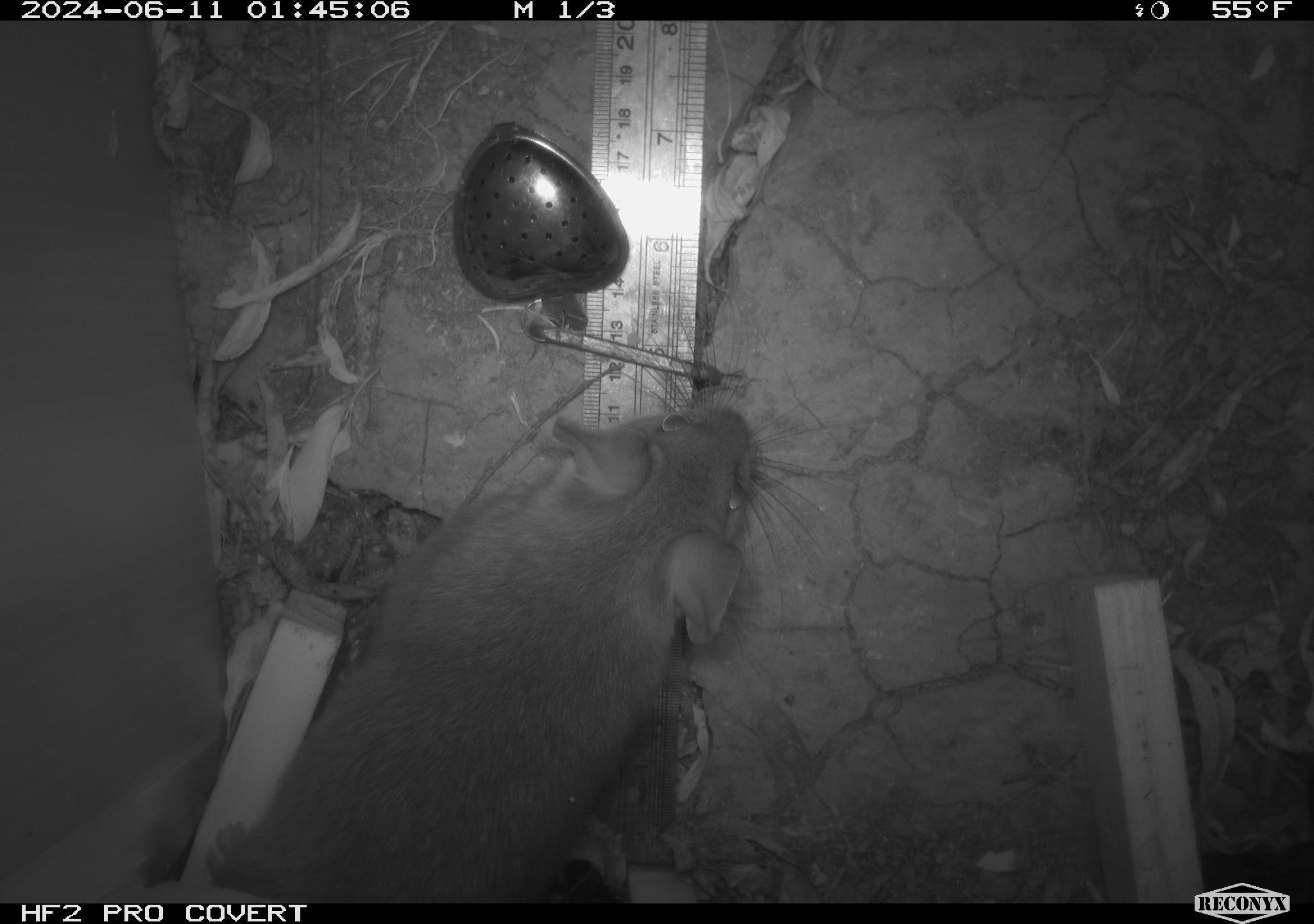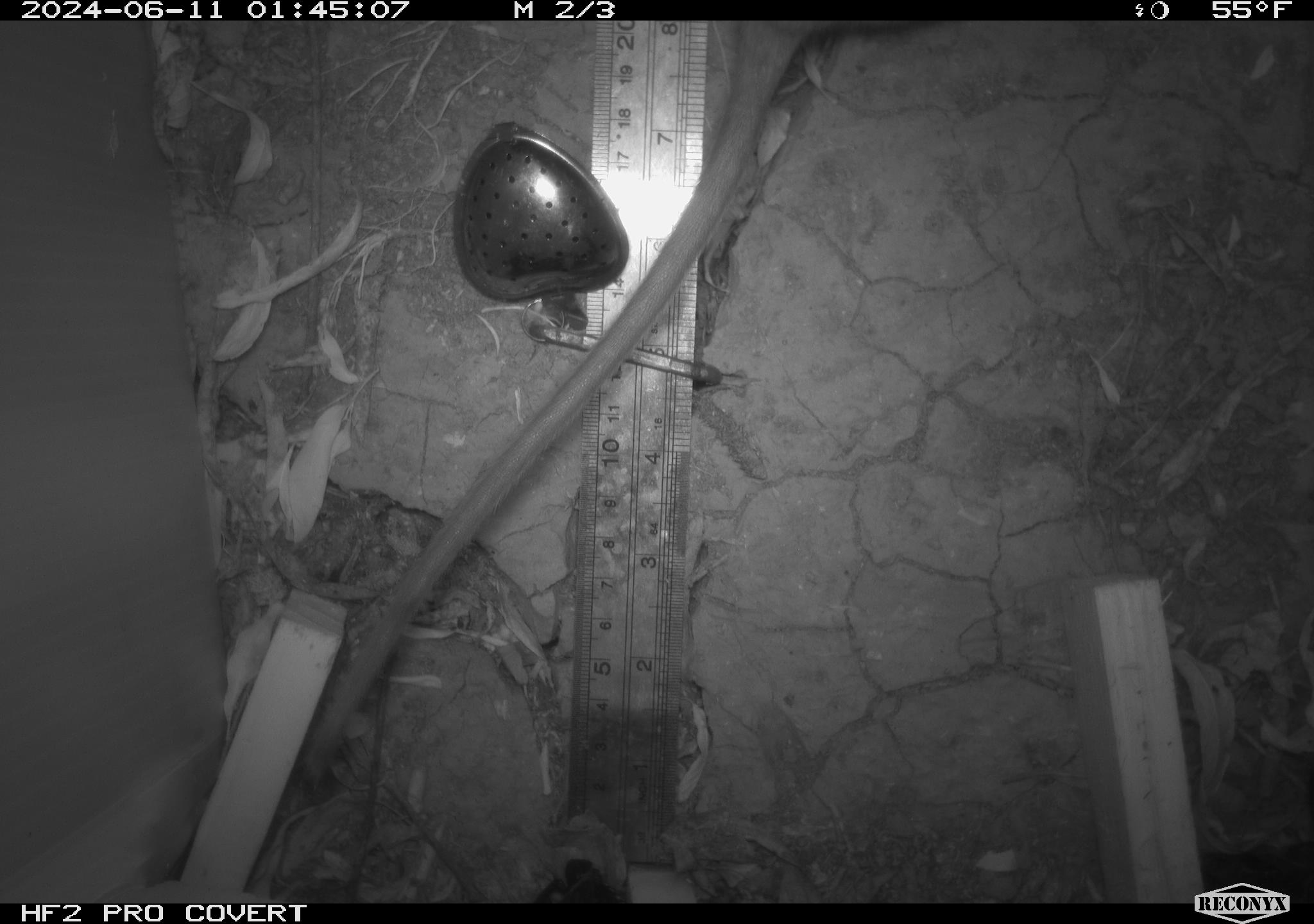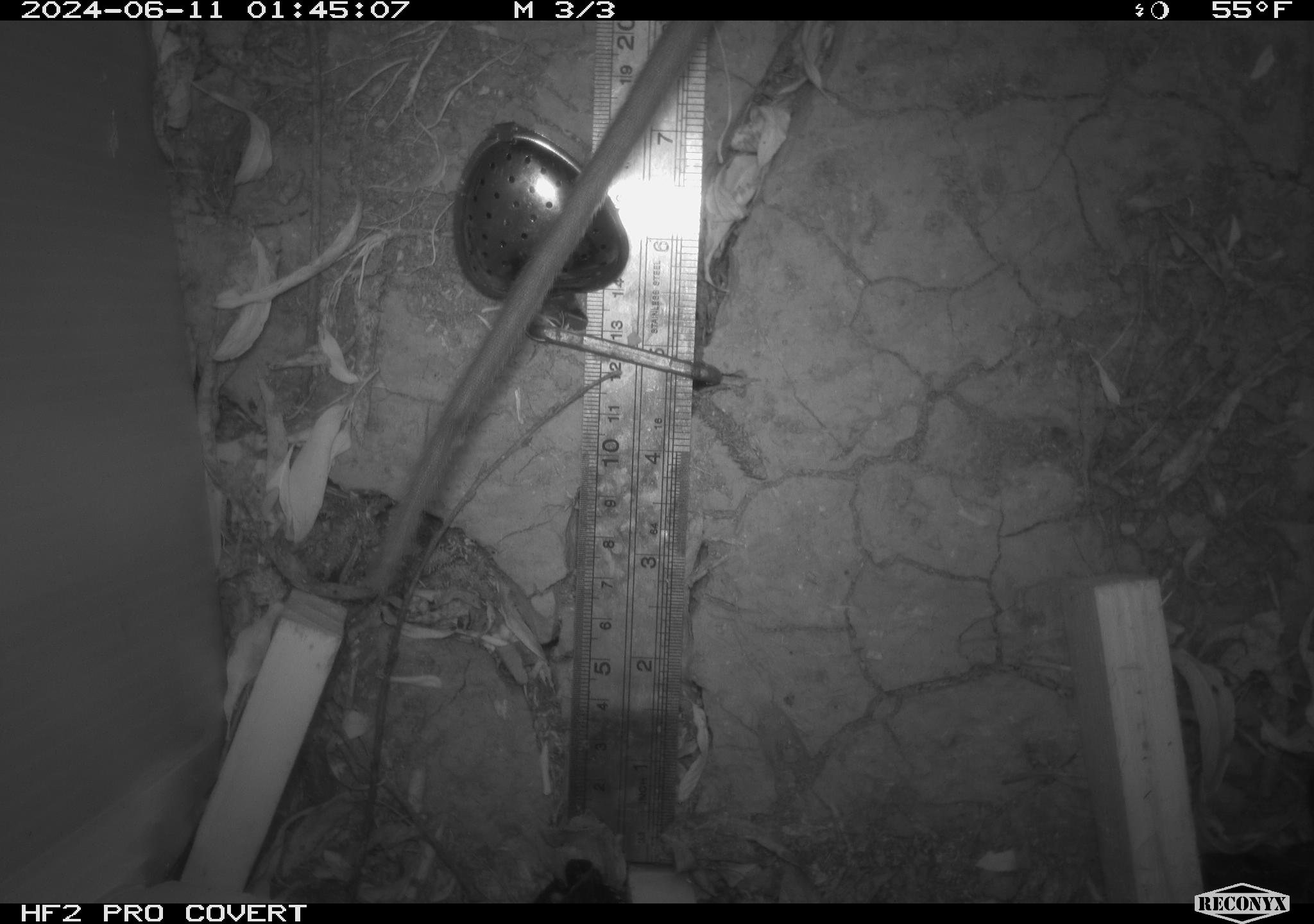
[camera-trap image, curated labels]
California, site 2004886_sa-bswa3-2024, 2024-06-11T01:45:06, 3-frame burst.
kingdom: Animalia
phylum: Chordata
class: Mammalia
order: Rodentia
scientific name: Rodentia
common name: woodrat or rat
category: woodrat or rat species